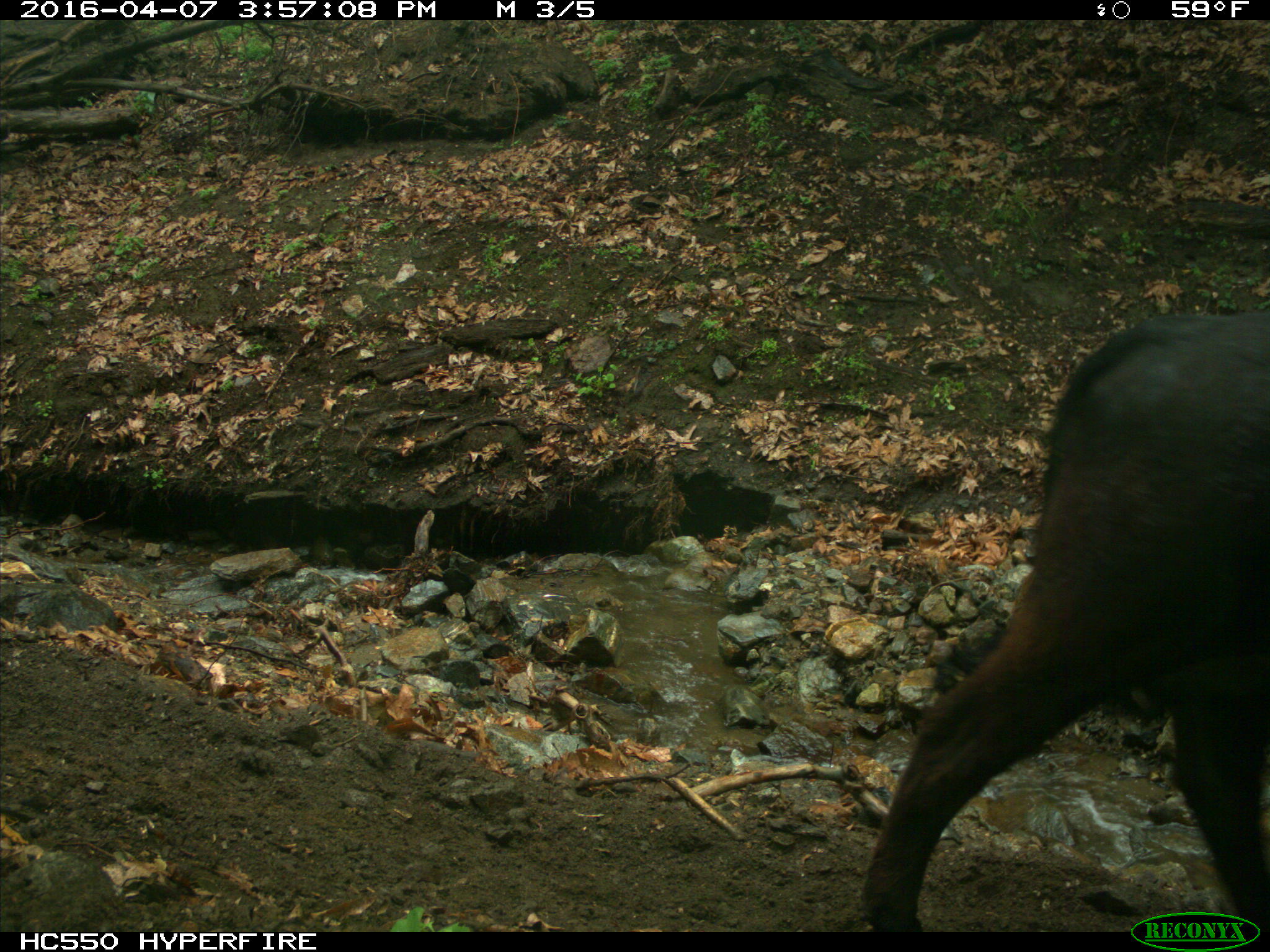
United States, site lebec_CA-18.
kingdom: Animalia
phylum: Chordata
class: Mammalia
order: Artiodactyla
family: Bovidae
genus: Bos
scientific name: Bos taurus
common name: domestic cow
Bos taurus (domestic cow).